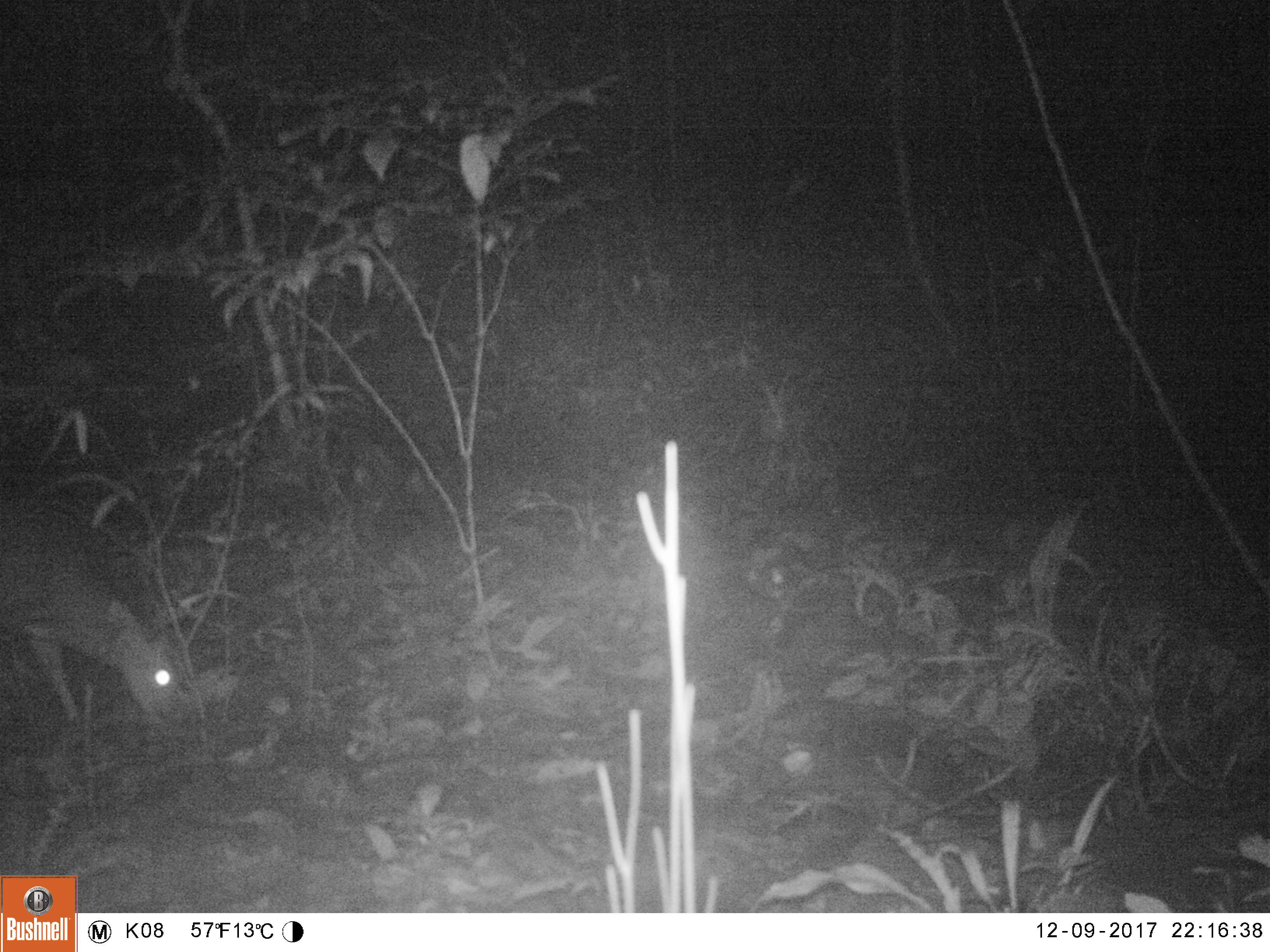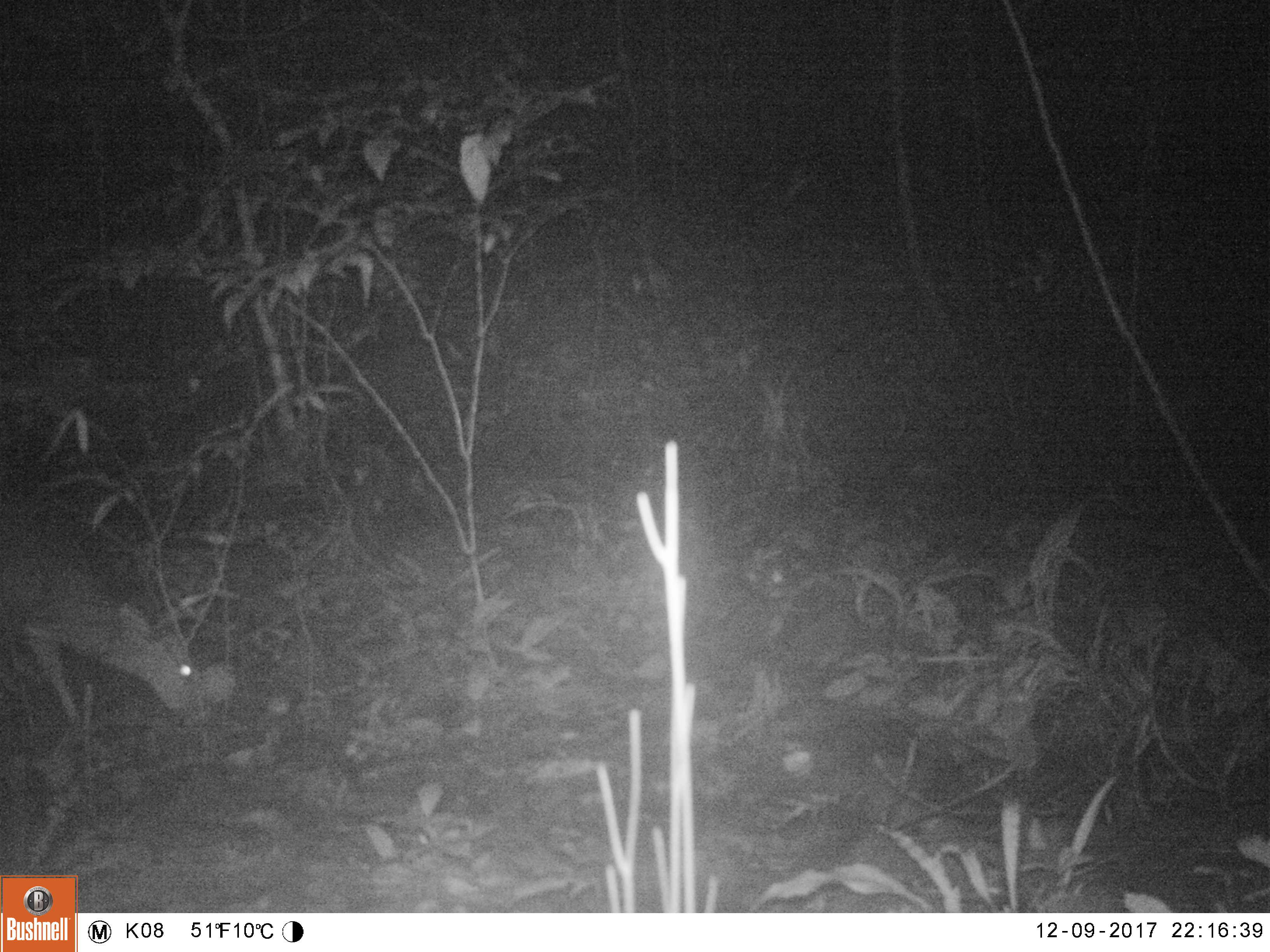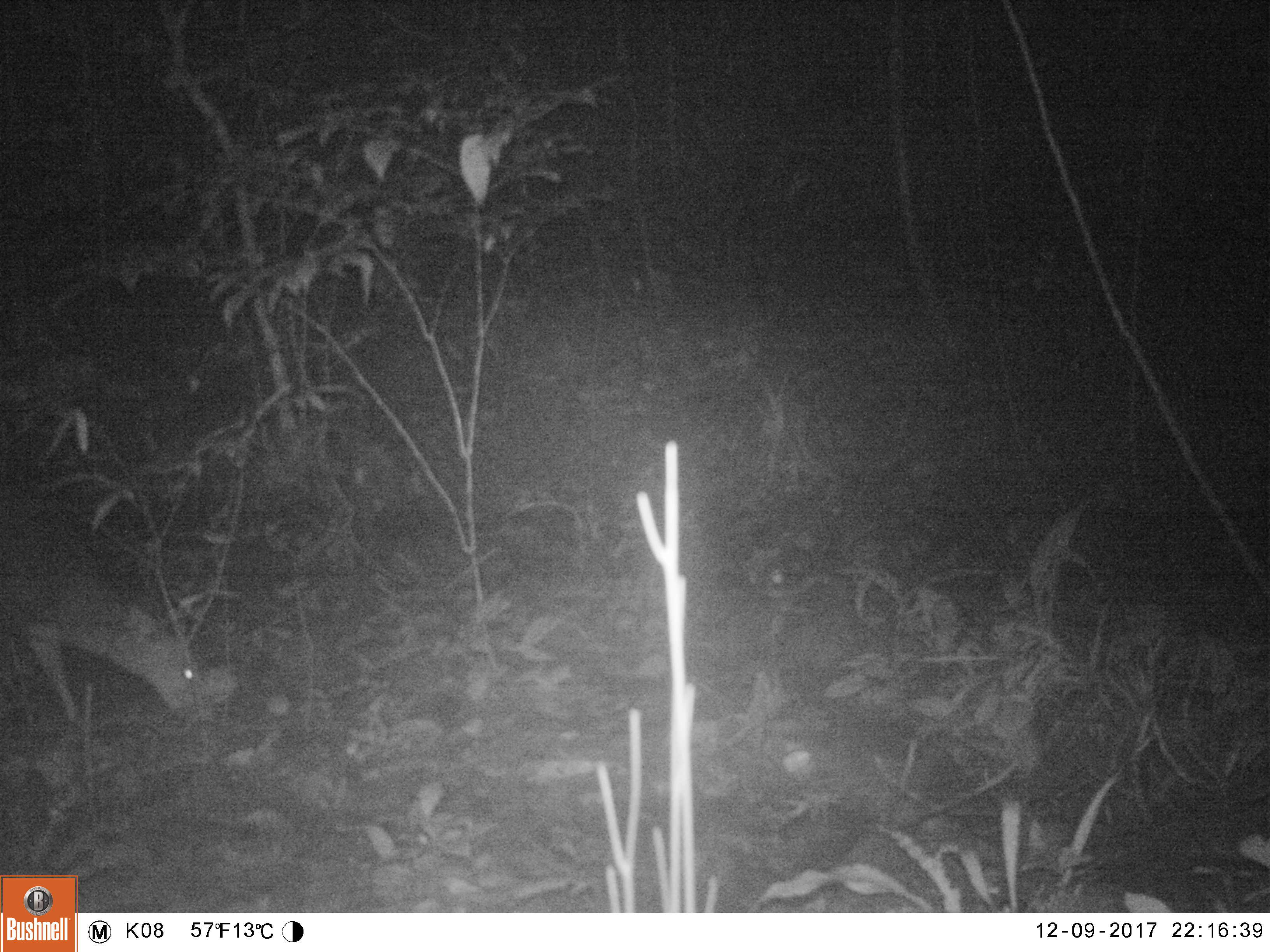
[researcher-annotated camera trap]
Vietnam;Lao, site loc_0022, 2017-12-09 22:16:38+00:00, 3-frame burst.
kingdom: Animalia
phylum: Chordata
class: Mammalia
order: Artiodactyla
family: Cervidae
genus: Muntiacus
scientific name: Muntiacus vuquangensis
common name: large-antlered muntjac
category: large antlered muntjac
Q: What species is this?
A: Large antlered muntjac (large-antlered muntjac) (Muntiacus vuquangensis).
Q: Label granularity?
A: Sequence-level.